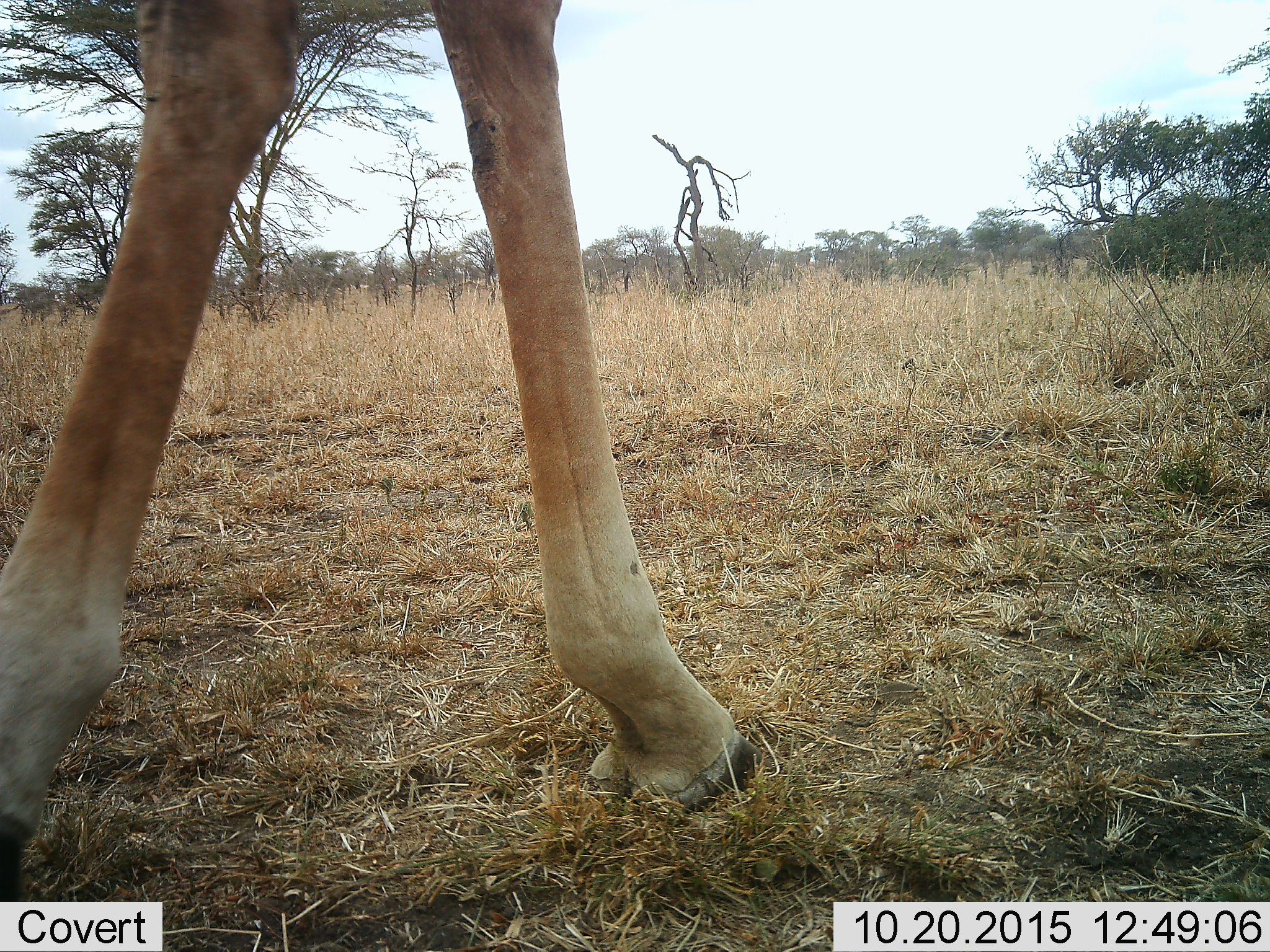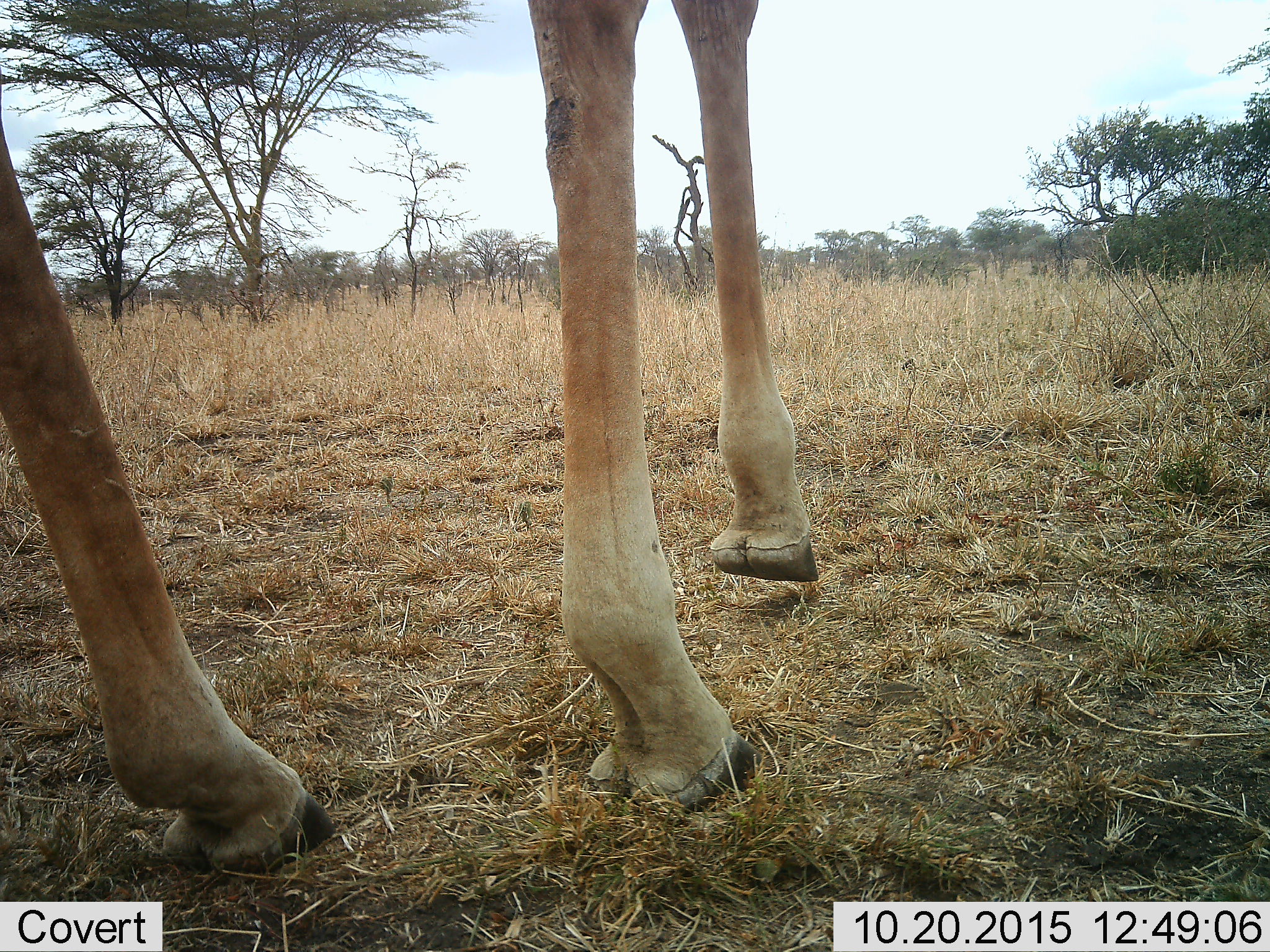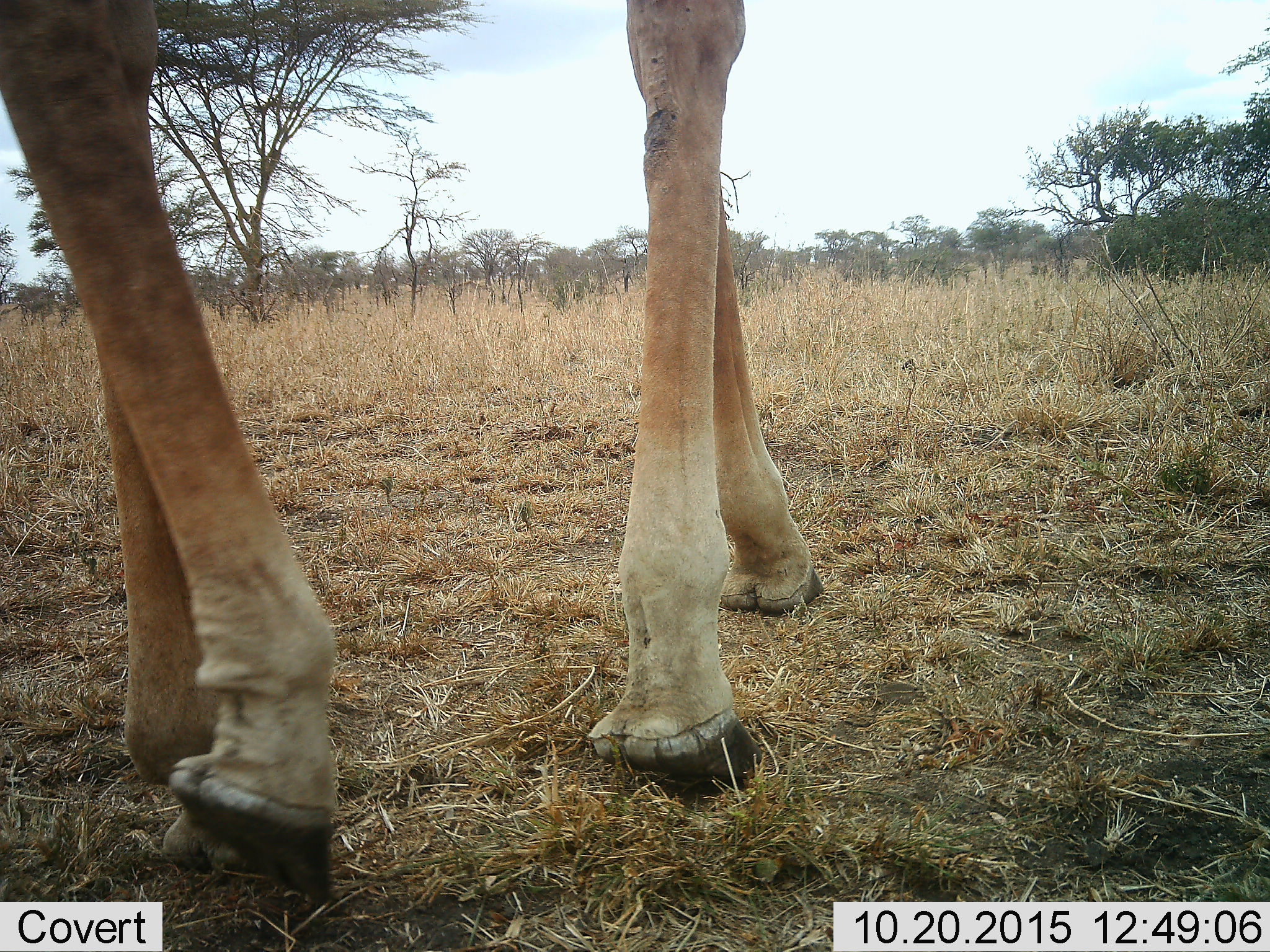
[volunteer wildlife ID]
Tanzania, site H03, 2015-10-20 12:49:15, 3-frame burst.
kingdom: Animalia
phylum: Chordata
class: Mammalia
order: Artiodactyla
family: Giraffidae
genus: Giraffa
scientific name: Giraffa camelopardalis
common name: giraffe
Giraffe (Giraffa camelopardalis), count 1. Behavior (volunteer vote fractions): standing 33%, resting 0%, moving 67%, interacting 0%. Young present (vote fraction): 0%. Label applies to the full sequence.